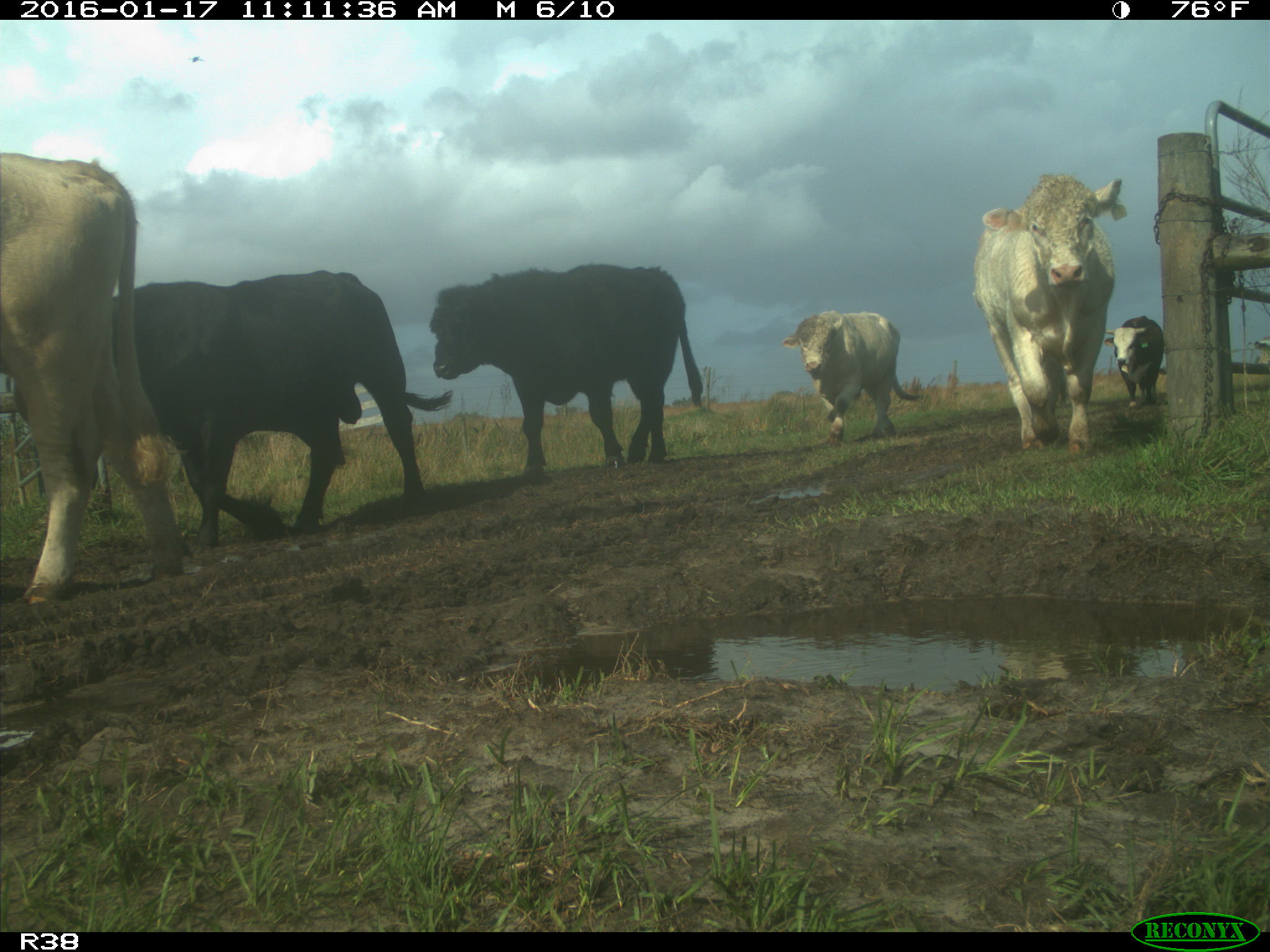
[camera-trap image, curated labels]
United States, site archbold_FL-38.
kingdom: Animalia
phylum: Chordata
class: Mammalia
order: Artiodactyla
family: Bovidae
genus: Bos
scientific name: Bos taurus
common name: domestic cow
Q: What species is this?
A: Bos taurus (domestic cow).